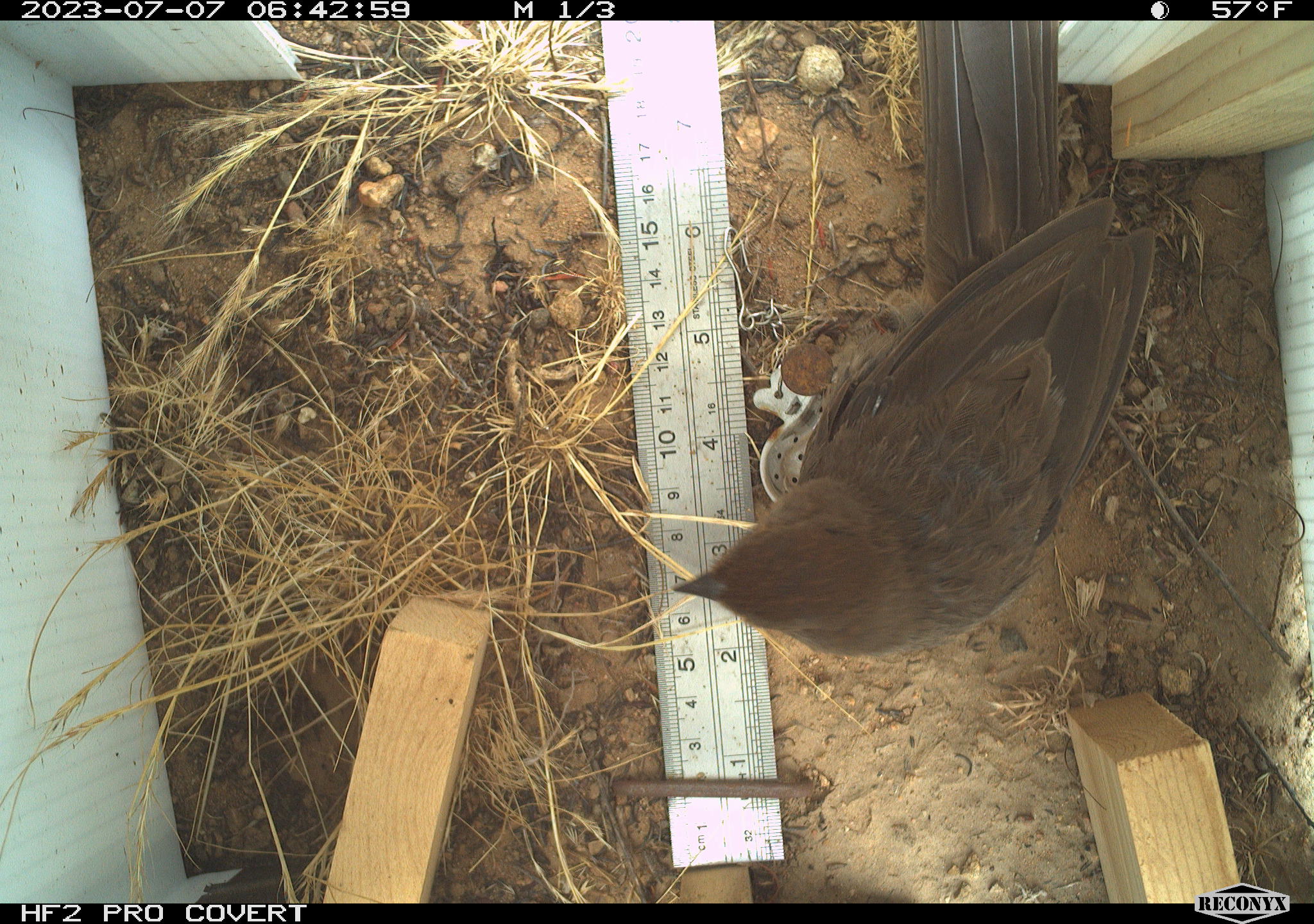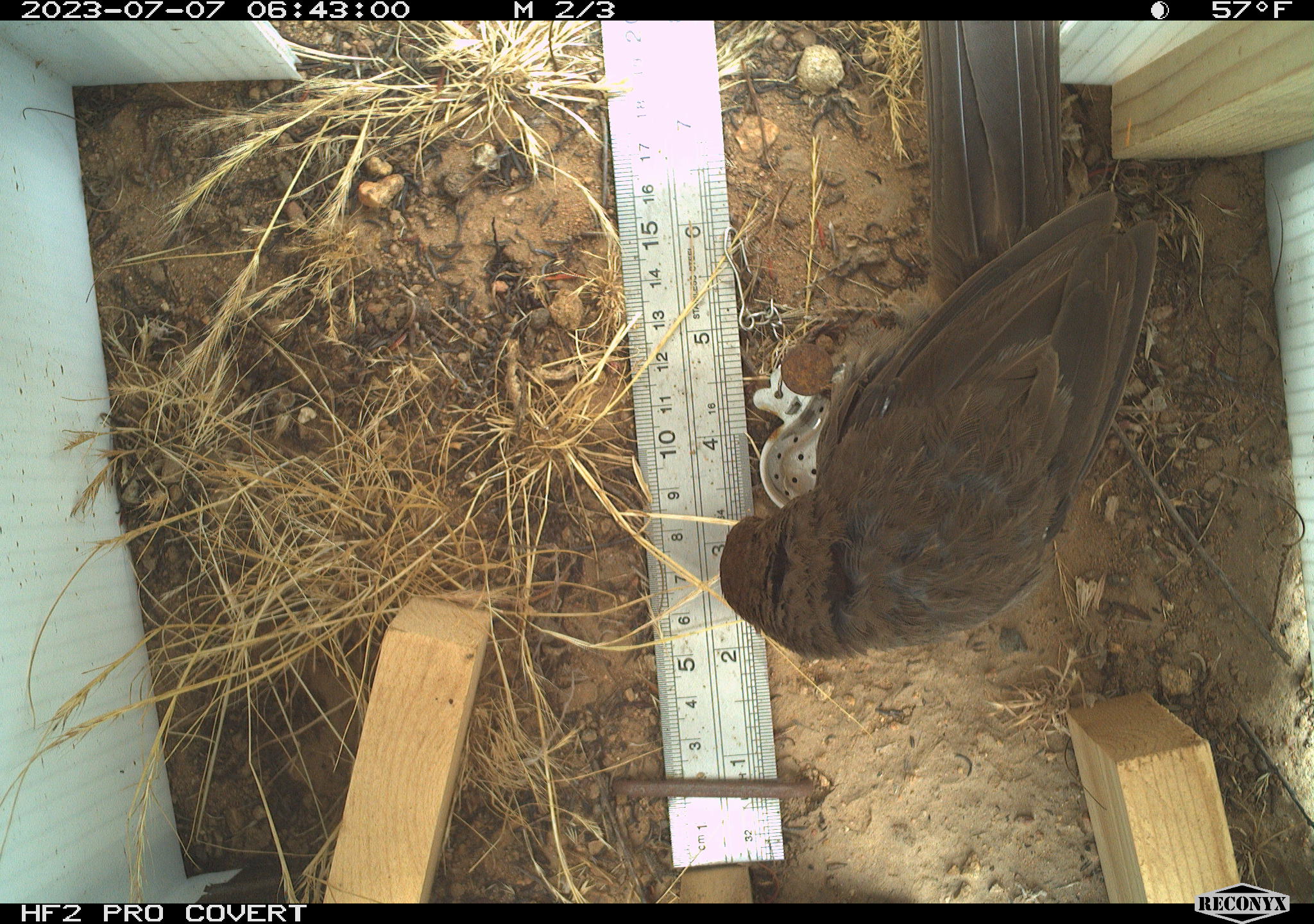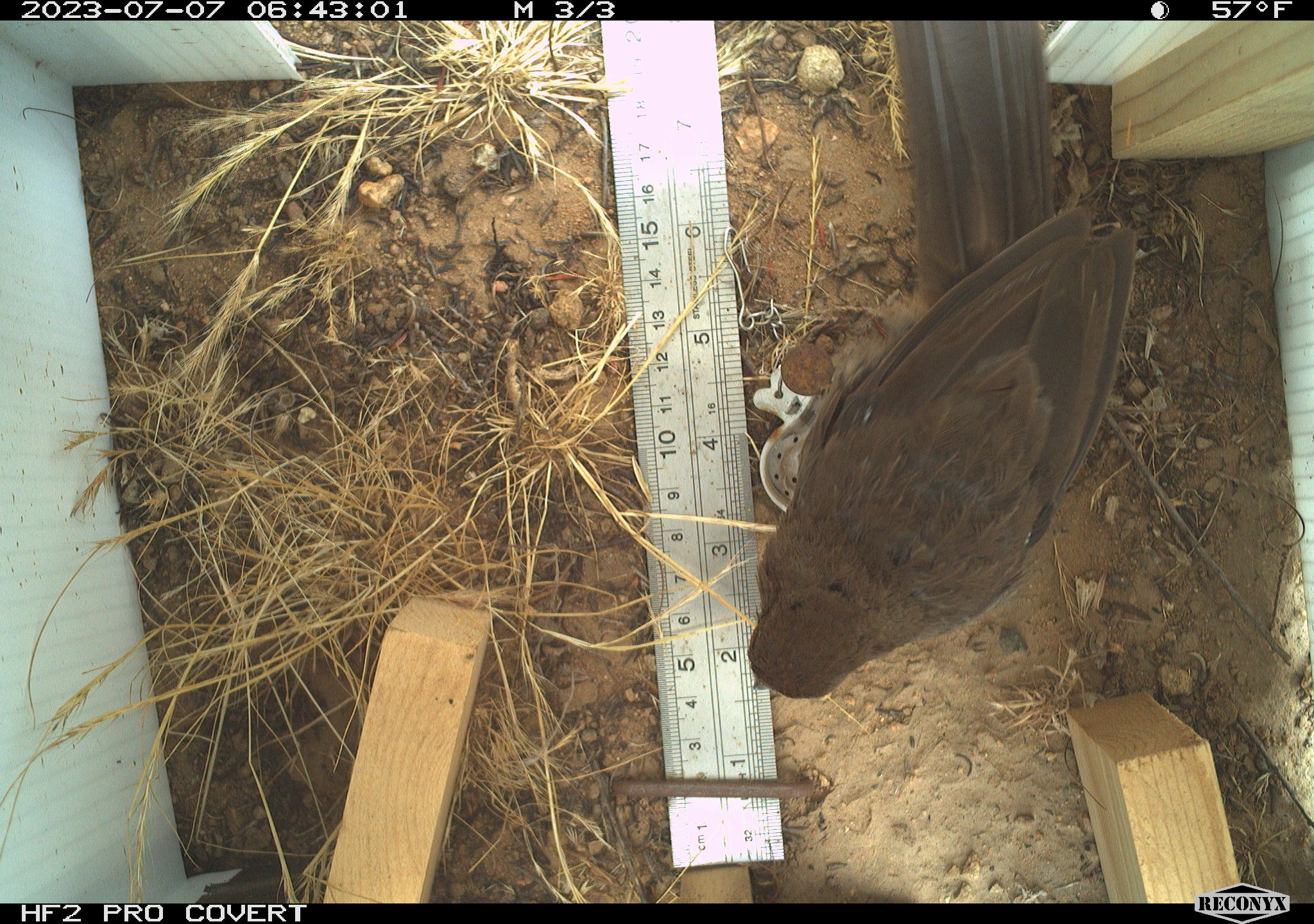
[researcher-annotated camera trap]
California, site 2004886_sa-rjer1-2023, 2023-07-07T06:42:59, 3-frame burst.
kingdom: Animalia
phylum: Chordata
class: Aves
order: Passeriformes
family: Passerellidae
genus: Melozone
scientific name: Melozone crissalis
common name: california towhee